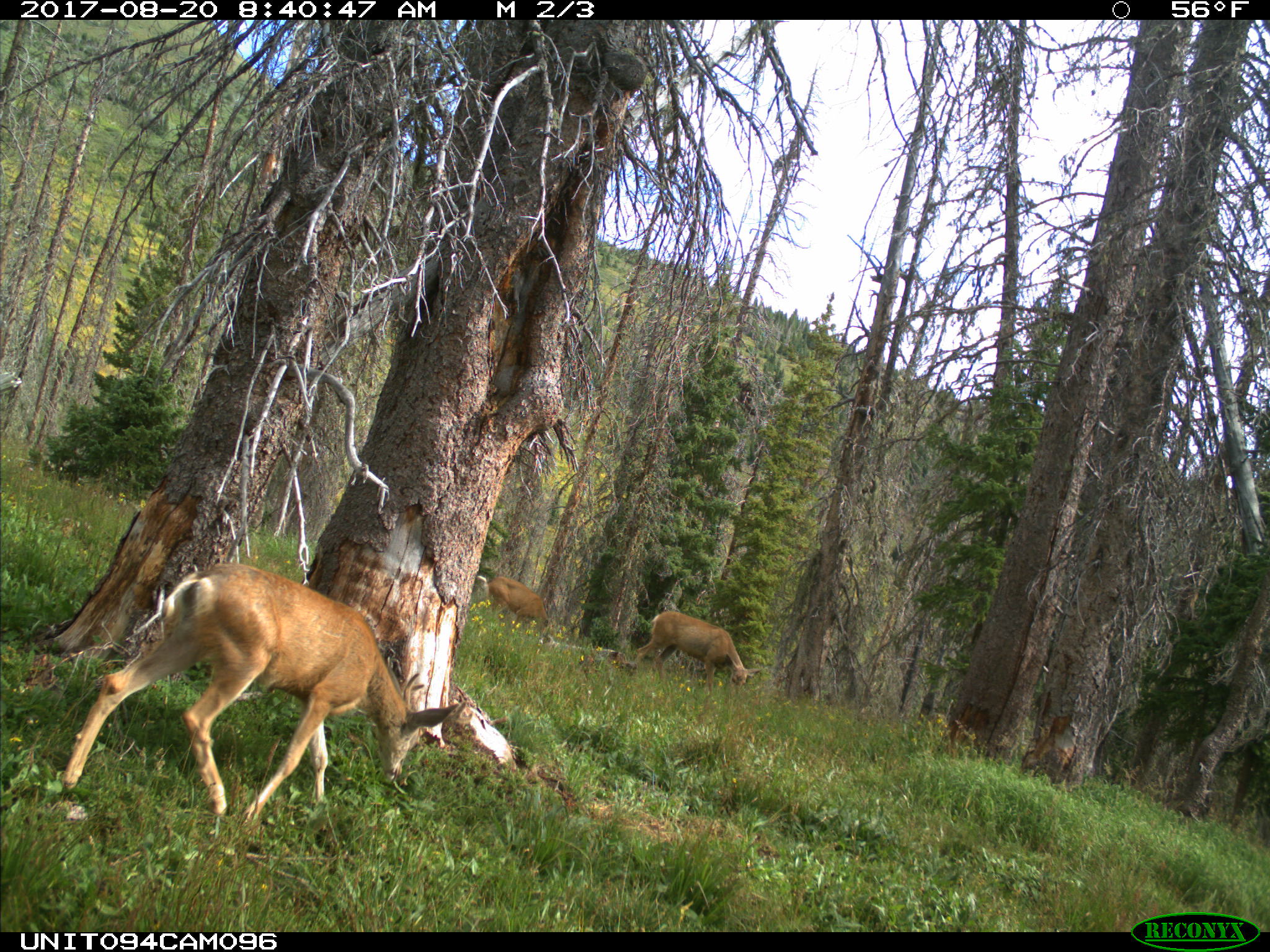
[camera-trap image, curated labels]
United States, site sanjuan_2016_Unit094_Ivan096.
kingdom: Animalia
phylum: Chordata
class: Mammalia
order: Artiodactyla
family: Cervidae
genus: Odocoileus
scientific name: Odocoileus hemionus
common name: mule deer